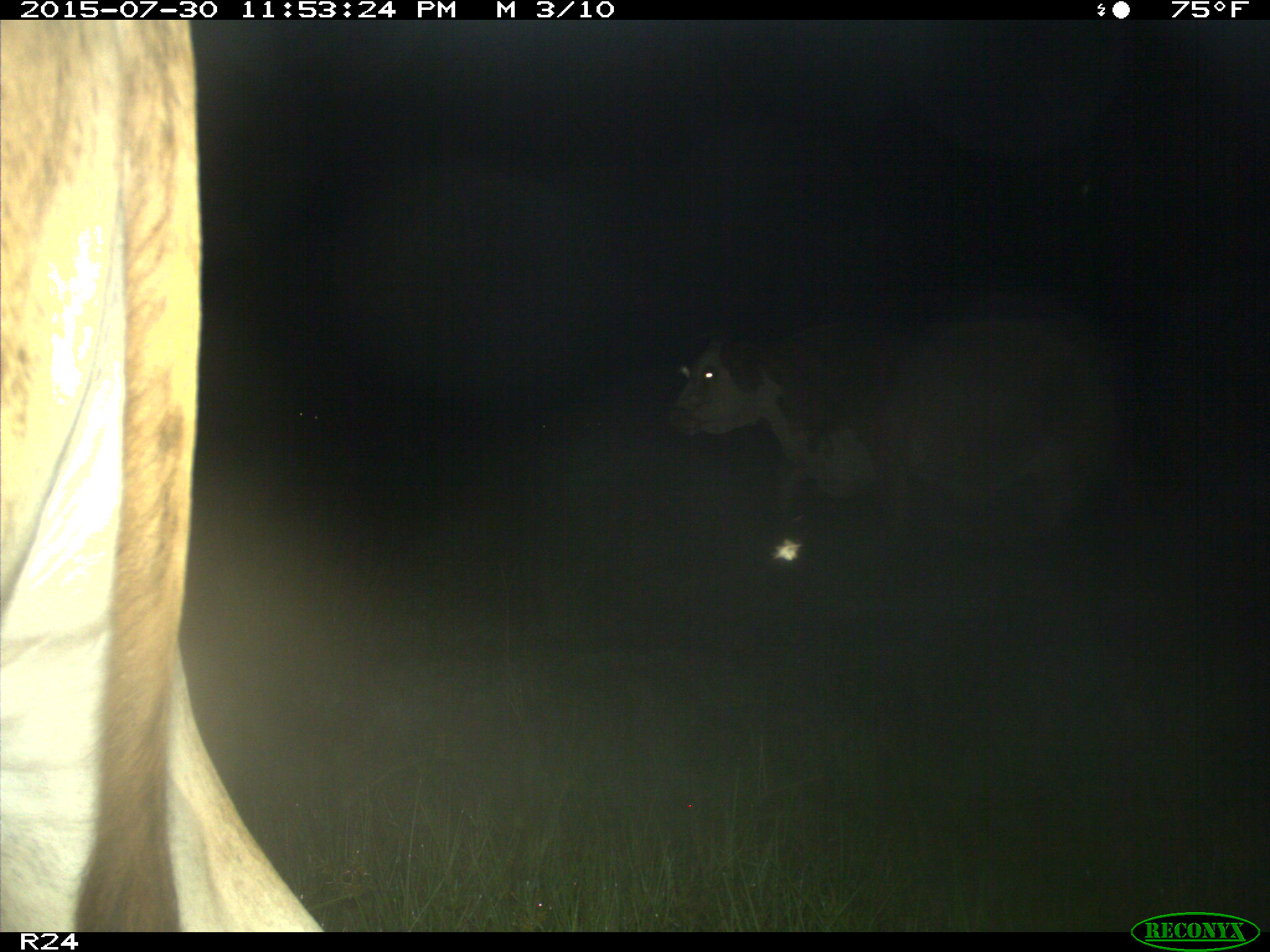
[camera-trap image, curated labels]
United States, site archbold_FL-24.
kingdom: Animalia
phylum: Chordata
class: Mammalia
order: Artiodactyla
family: Bovidae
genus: Bos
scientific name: Bos taurus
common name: domestic cow